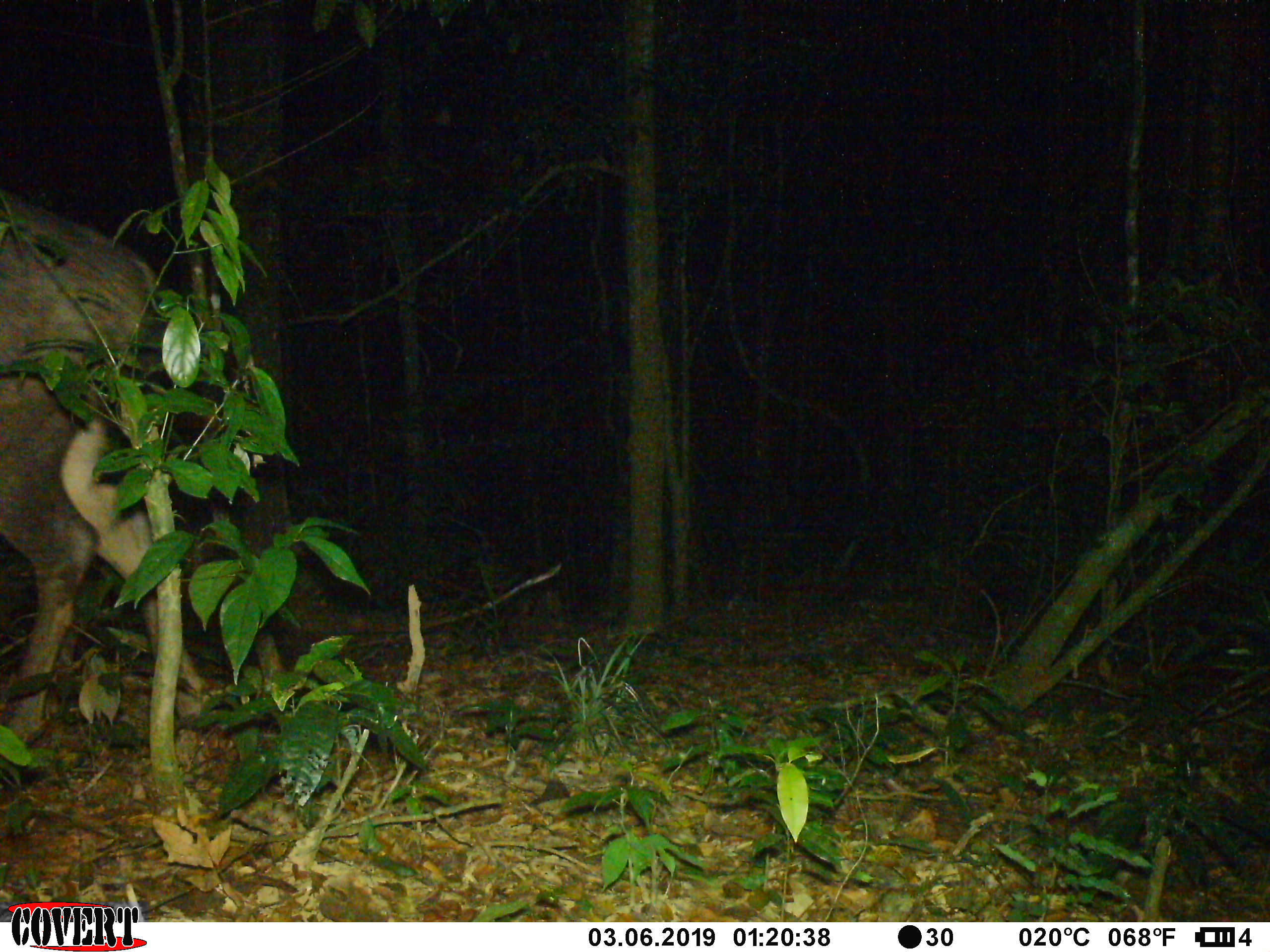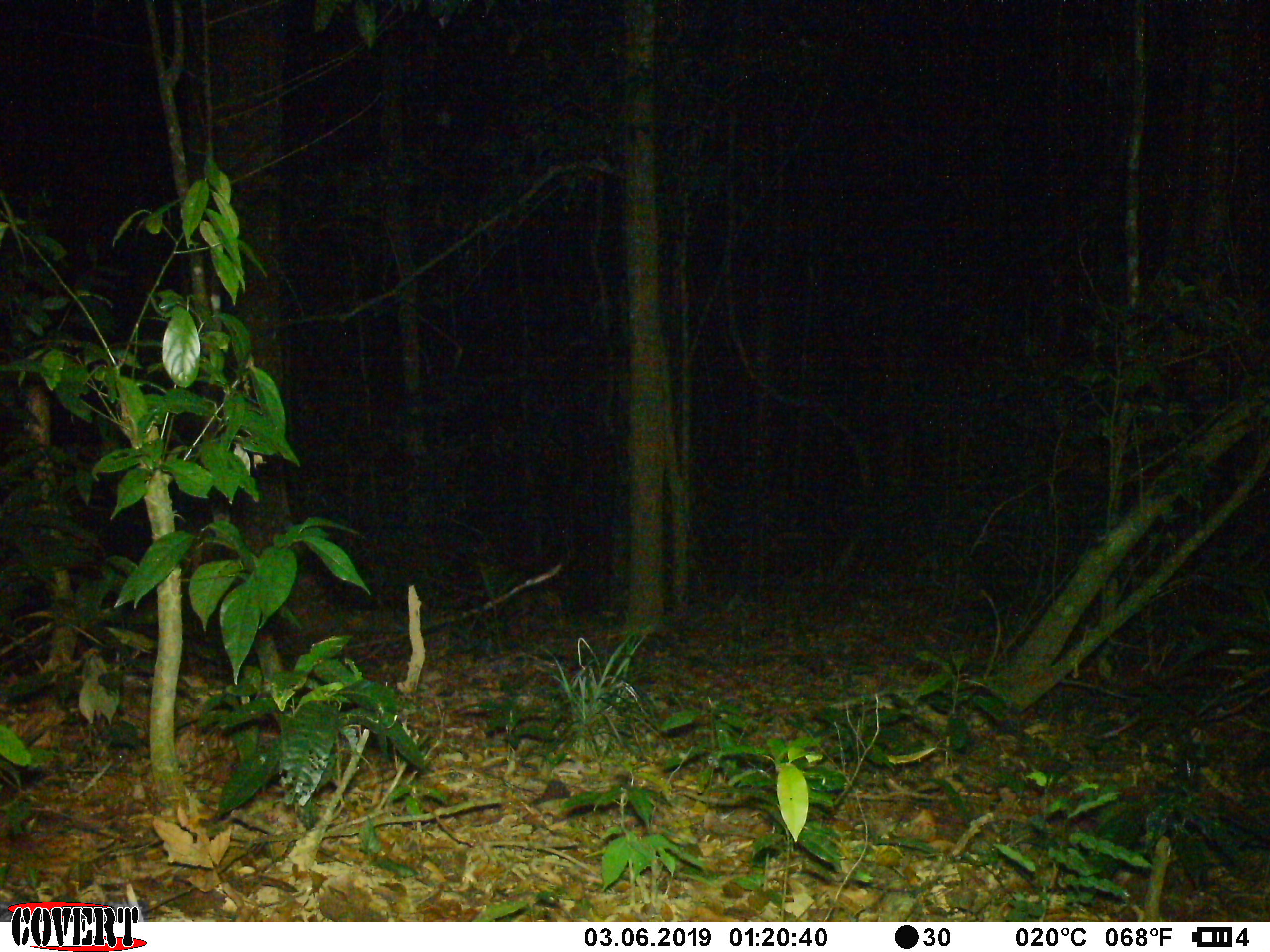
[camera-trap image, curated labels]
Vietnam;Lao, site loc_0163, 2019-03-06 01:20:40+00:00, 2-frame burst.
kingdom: Animalia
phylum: Chordata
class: Mammalia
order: Artiodactyla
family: Cervidae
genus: Rusa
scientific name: Rusa unicolor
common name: sambar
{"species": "sambar (Rusa unicolor)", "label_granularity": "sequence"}